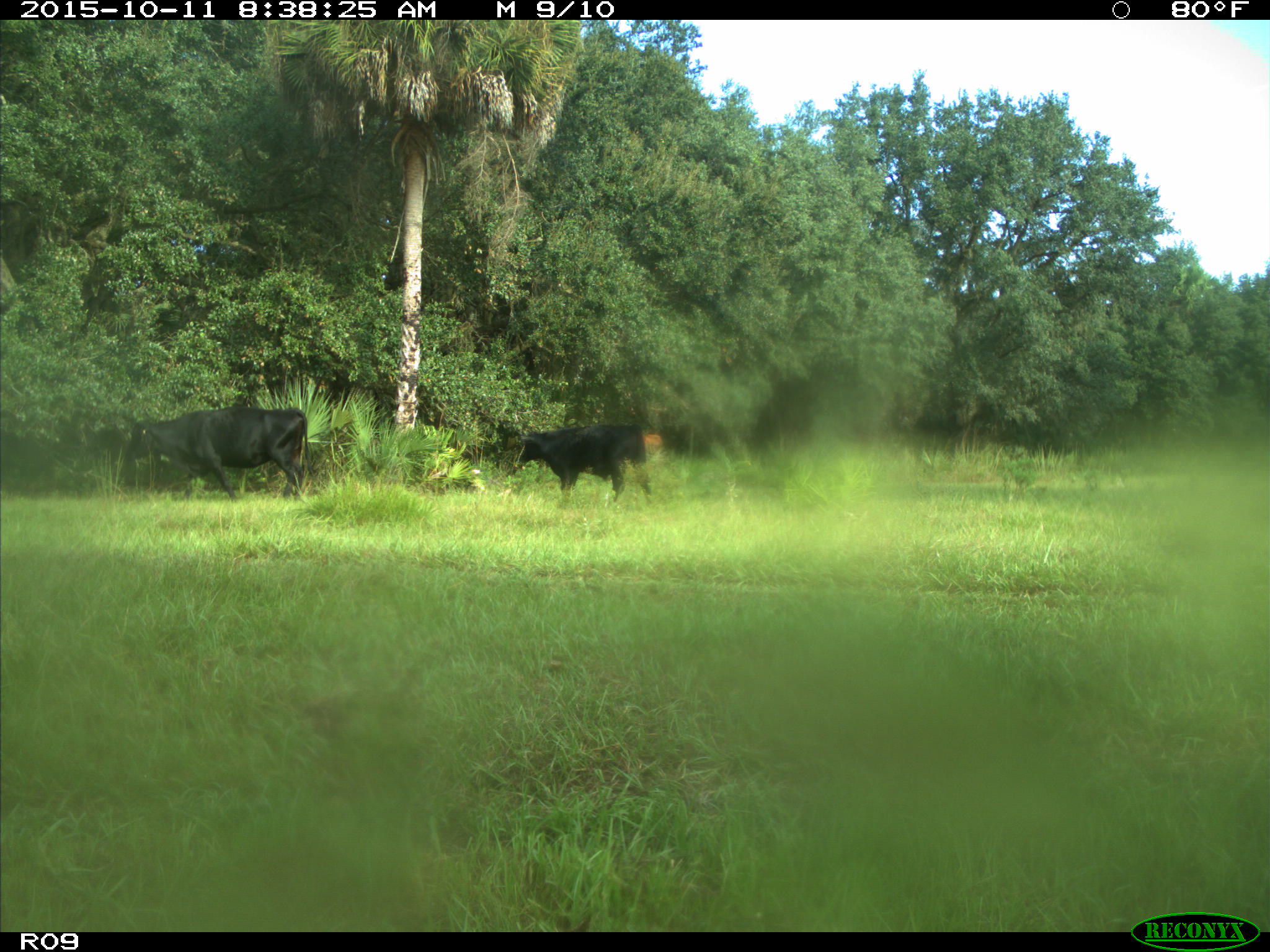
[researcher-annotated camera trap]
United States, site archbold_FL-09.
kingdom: Animalia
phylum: Chordata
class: Mammalia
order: Artiodactyla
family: Bovidae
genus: Bos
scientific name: Bos taurus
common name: domestic cow